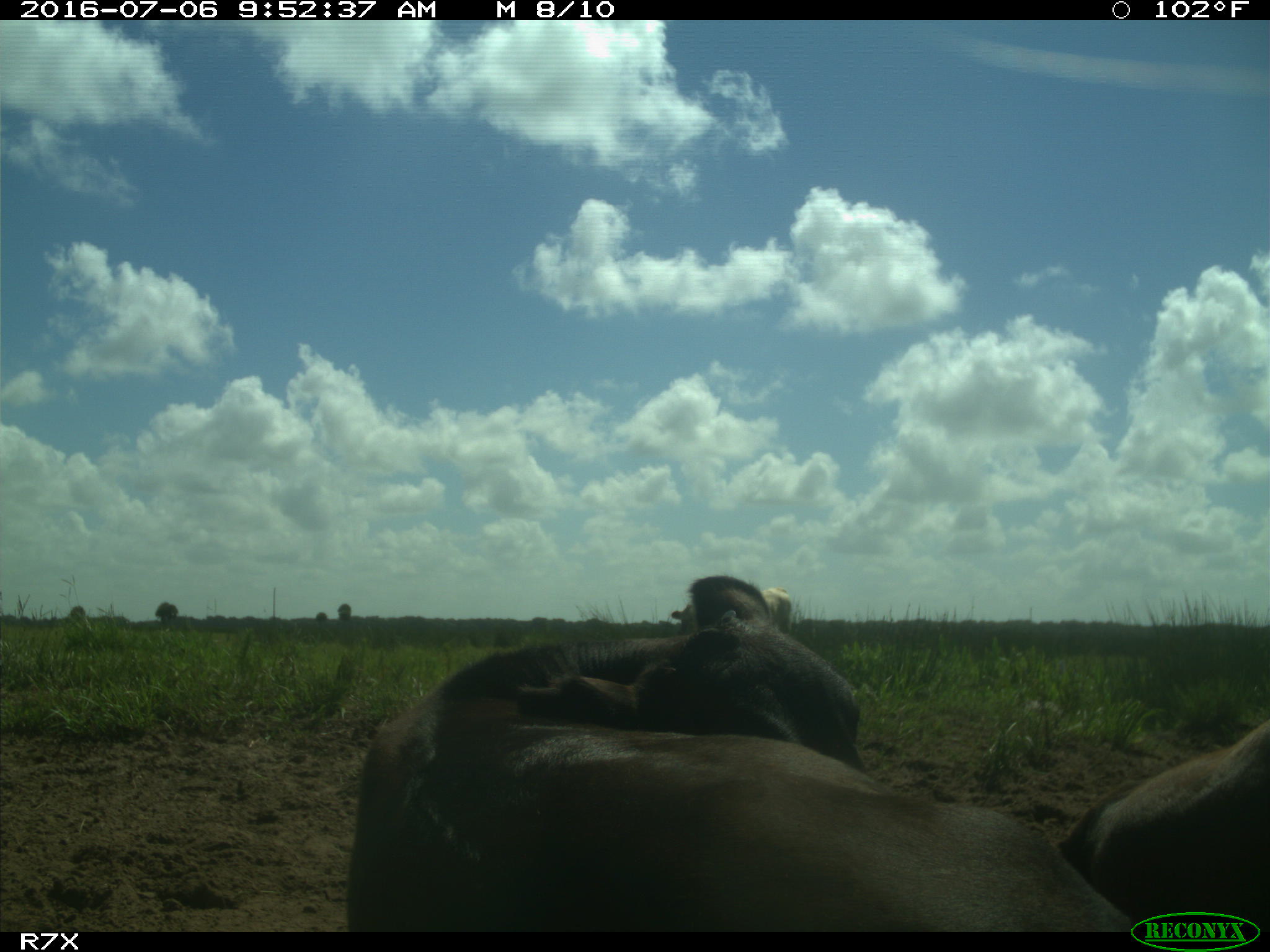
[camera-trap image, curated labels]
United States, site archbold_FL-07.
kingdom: Animalia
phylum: Chordata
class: Mammalia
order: Artiodactyla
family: Bovidae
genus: Bos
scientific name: Bos taurus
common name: domestic cow